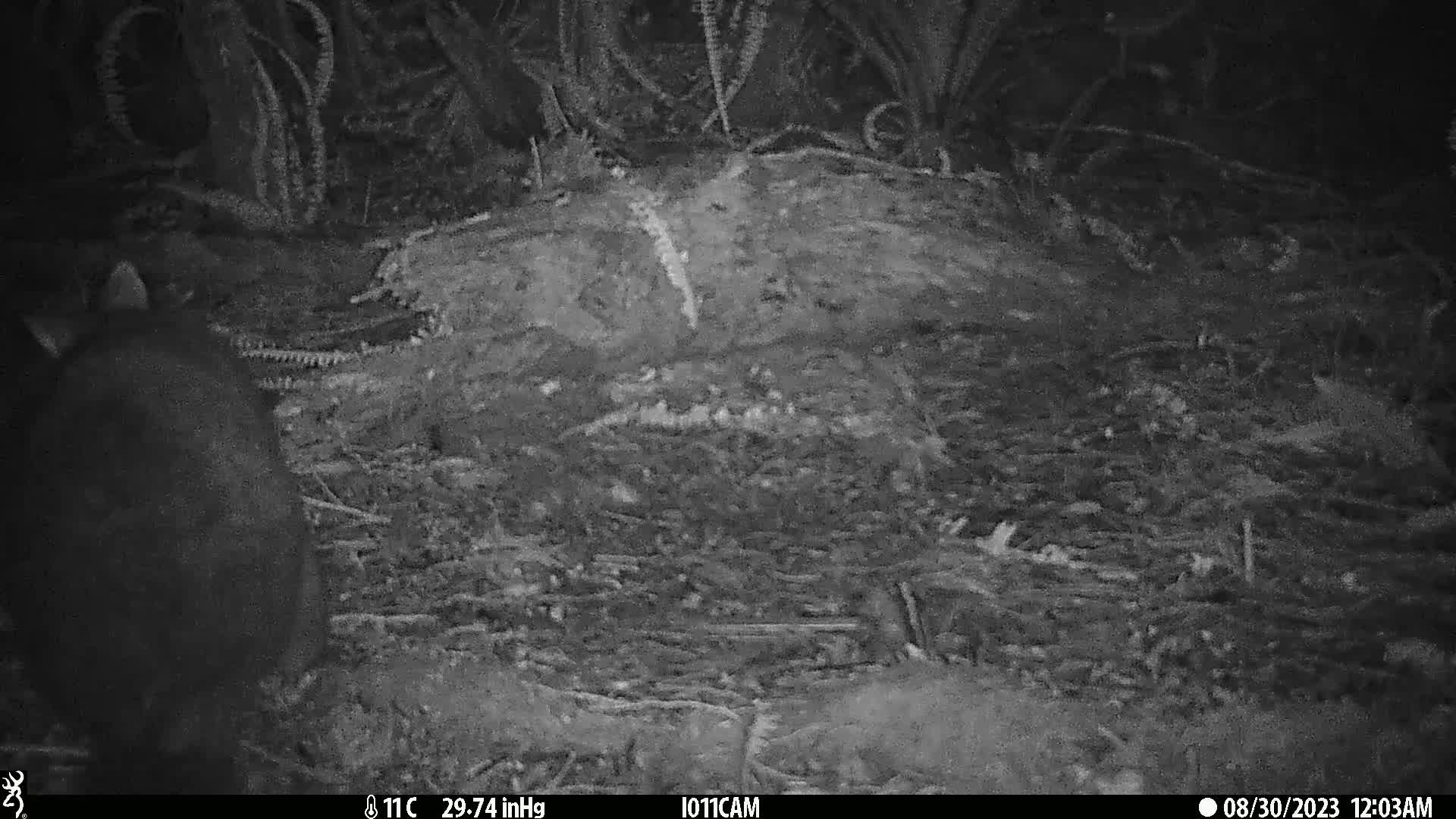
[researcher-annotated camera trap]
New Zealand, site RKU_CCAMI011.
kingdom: Animalia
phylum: Chordata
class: Mammalia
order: Diprotodontia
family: Phalangeridae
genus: Trichosurus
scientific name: Trichosurus vulpecula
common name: common brushtail possum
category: possum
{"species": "possum (common brushtail possum) (Trichosurus vulpecula)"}